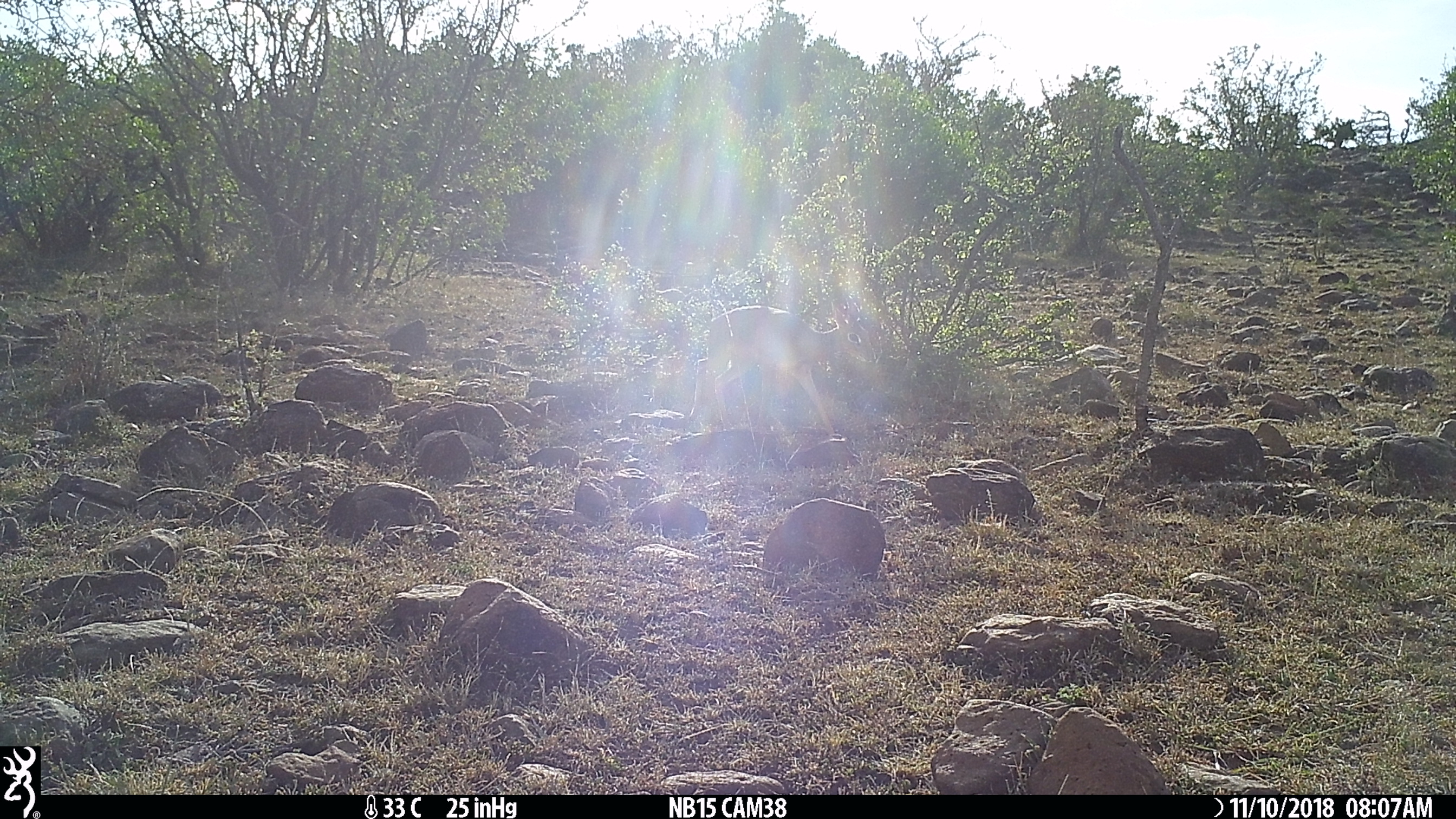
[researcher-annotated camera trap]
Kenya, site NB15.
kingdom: Animalia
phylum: Chordata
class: Mammalia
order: Artiodactyla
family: Bovidae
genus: Madoqua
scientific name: Madoqua kirkii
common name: kirk's dik-dik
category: dikdik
Dikdik (kirk's dik-dik) (Madoqua kirkii).